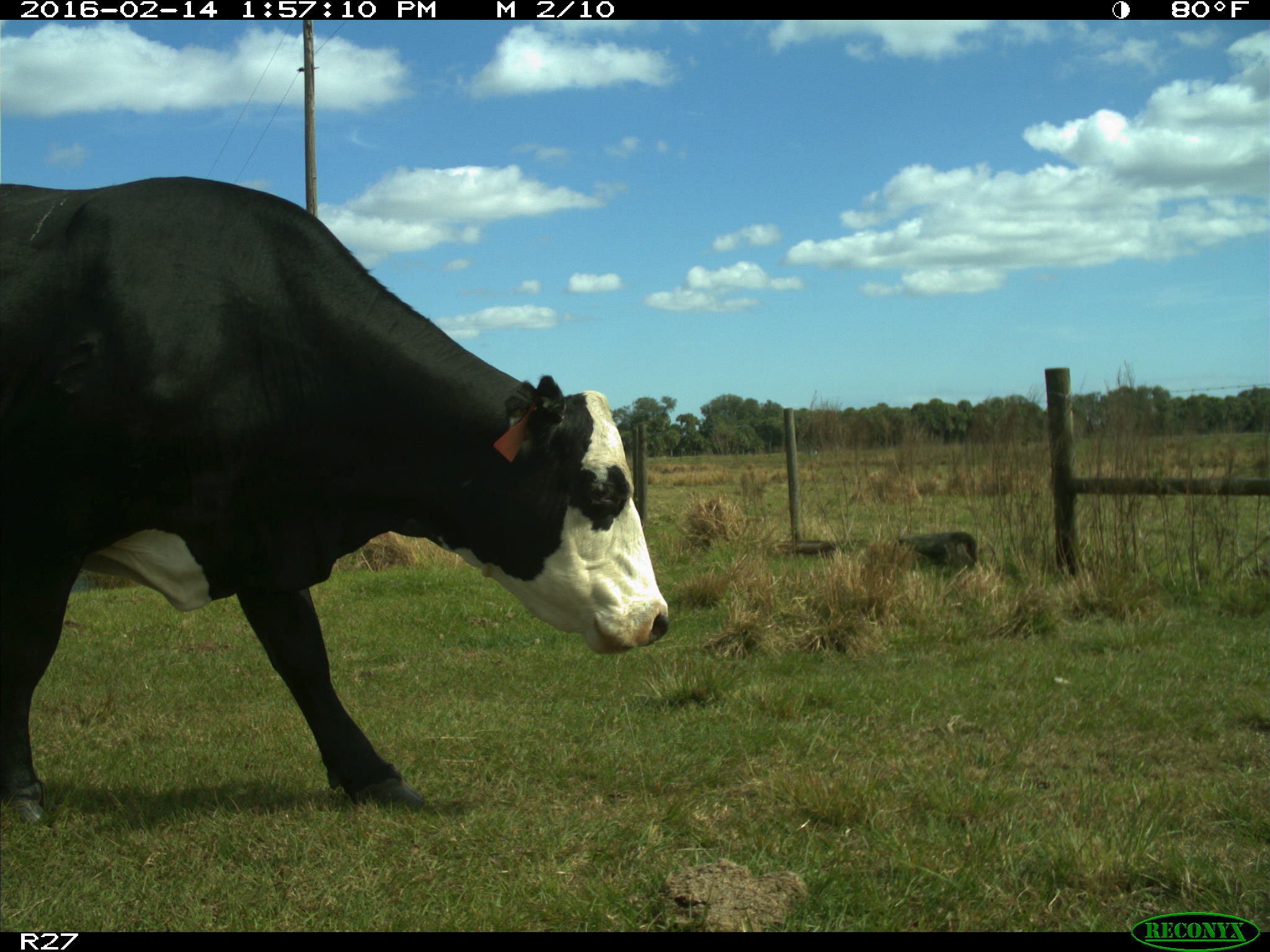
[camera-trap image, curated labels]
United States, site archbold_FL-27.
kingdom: Animalia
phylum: Chordata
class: Mammalia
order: Artiodactyla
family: Bovidae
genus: Bos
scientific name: Bos taurus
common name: domestic cow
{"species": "Bos taurus (domestic cow)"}